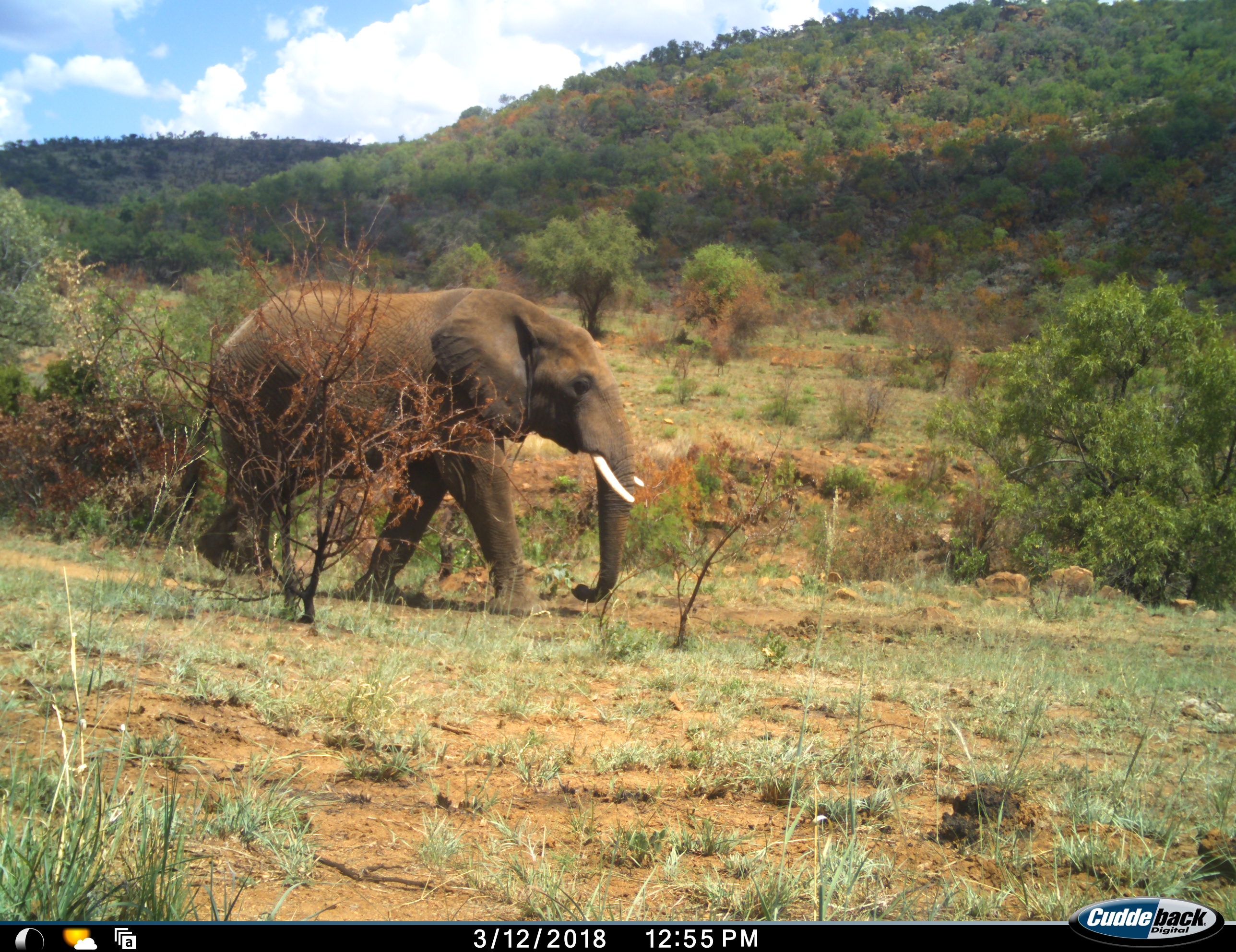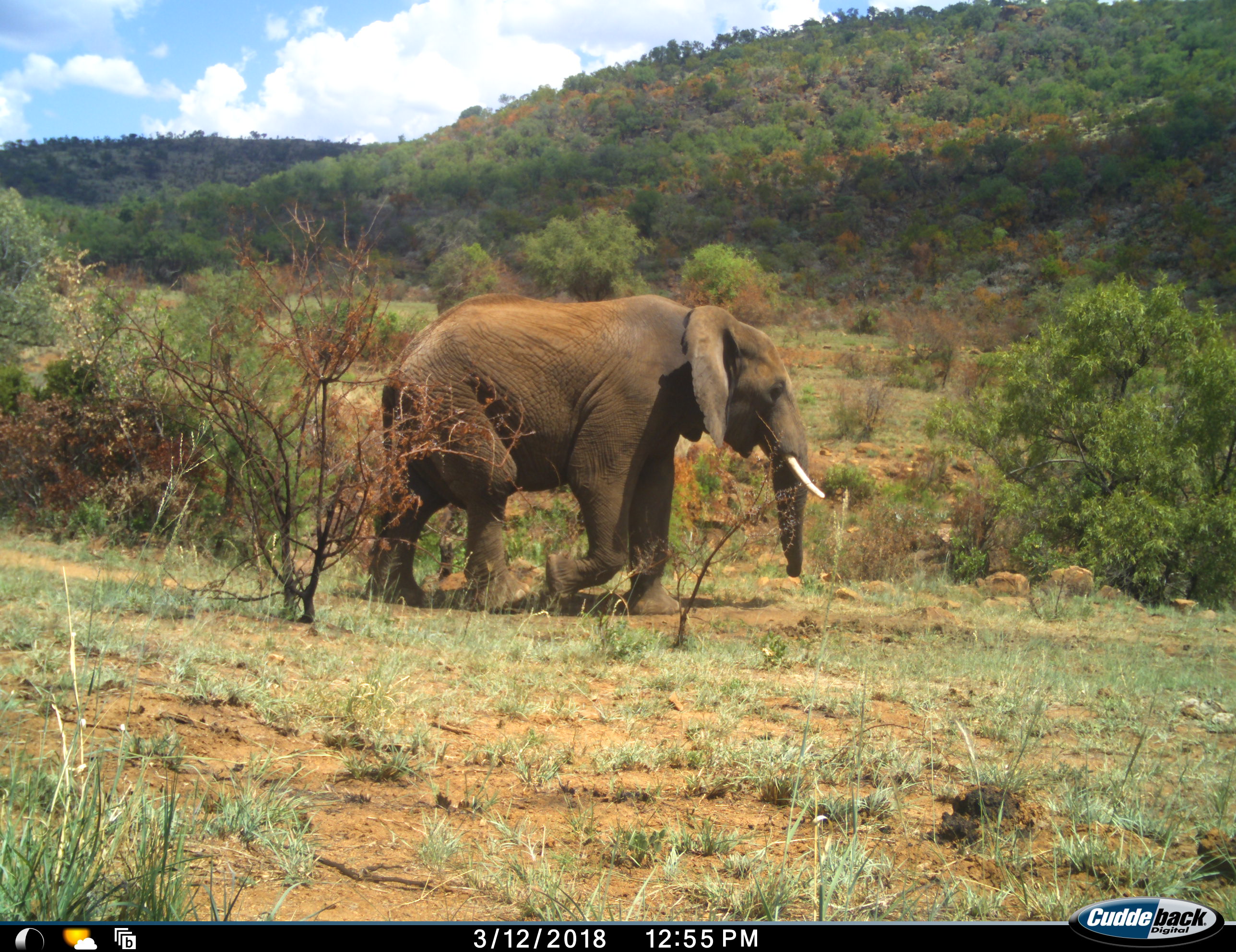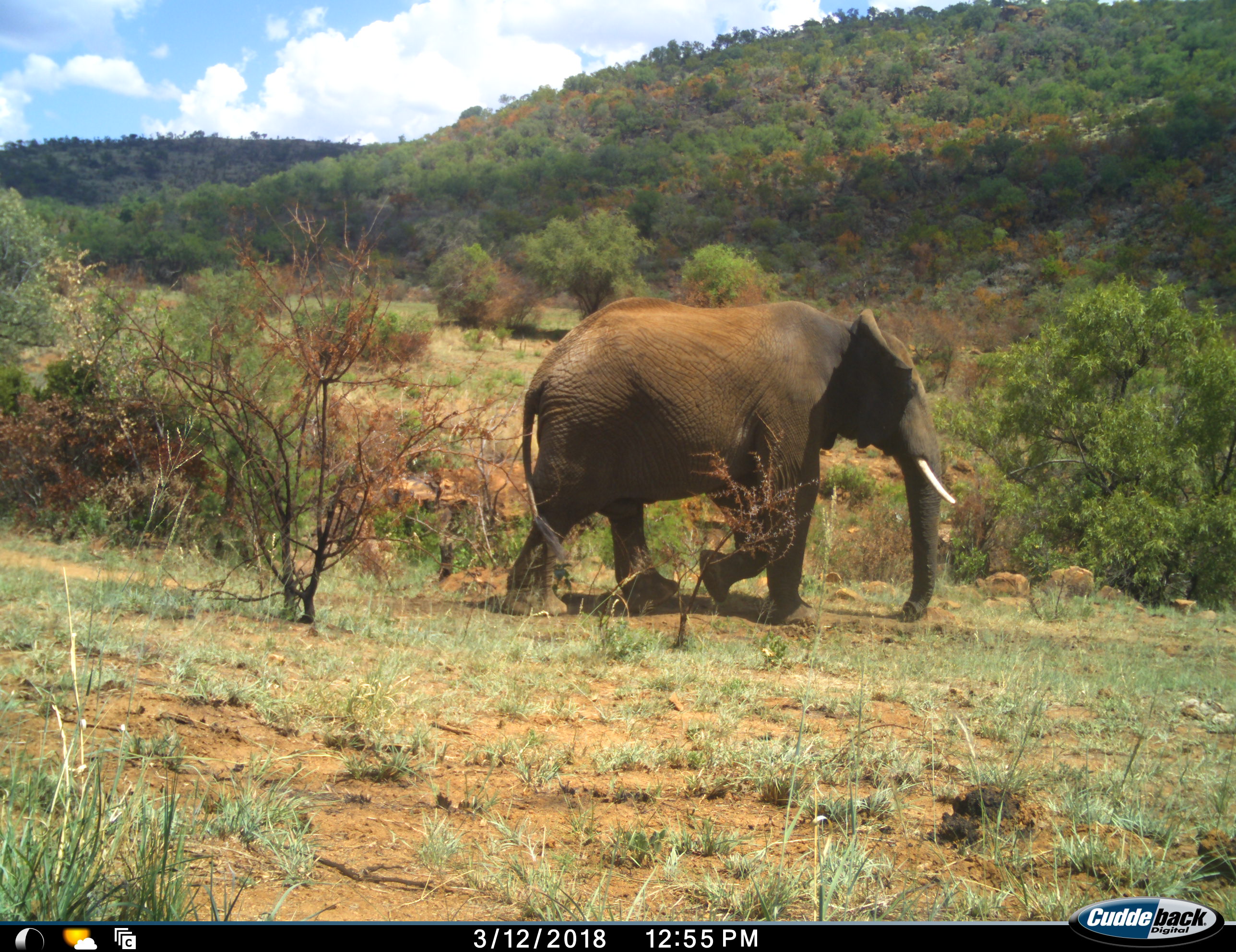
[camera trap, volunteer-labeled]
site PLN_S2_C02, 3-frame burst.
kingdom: Animalia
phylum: Chordata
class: Mammalia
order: Proboscidea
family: Elephantidae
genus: Loxodonta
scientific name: Loxodonta africana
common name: african bush elephant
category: elephant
Elephant (african bush elephant) (Loxodonta africana), count 1. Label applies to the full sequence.